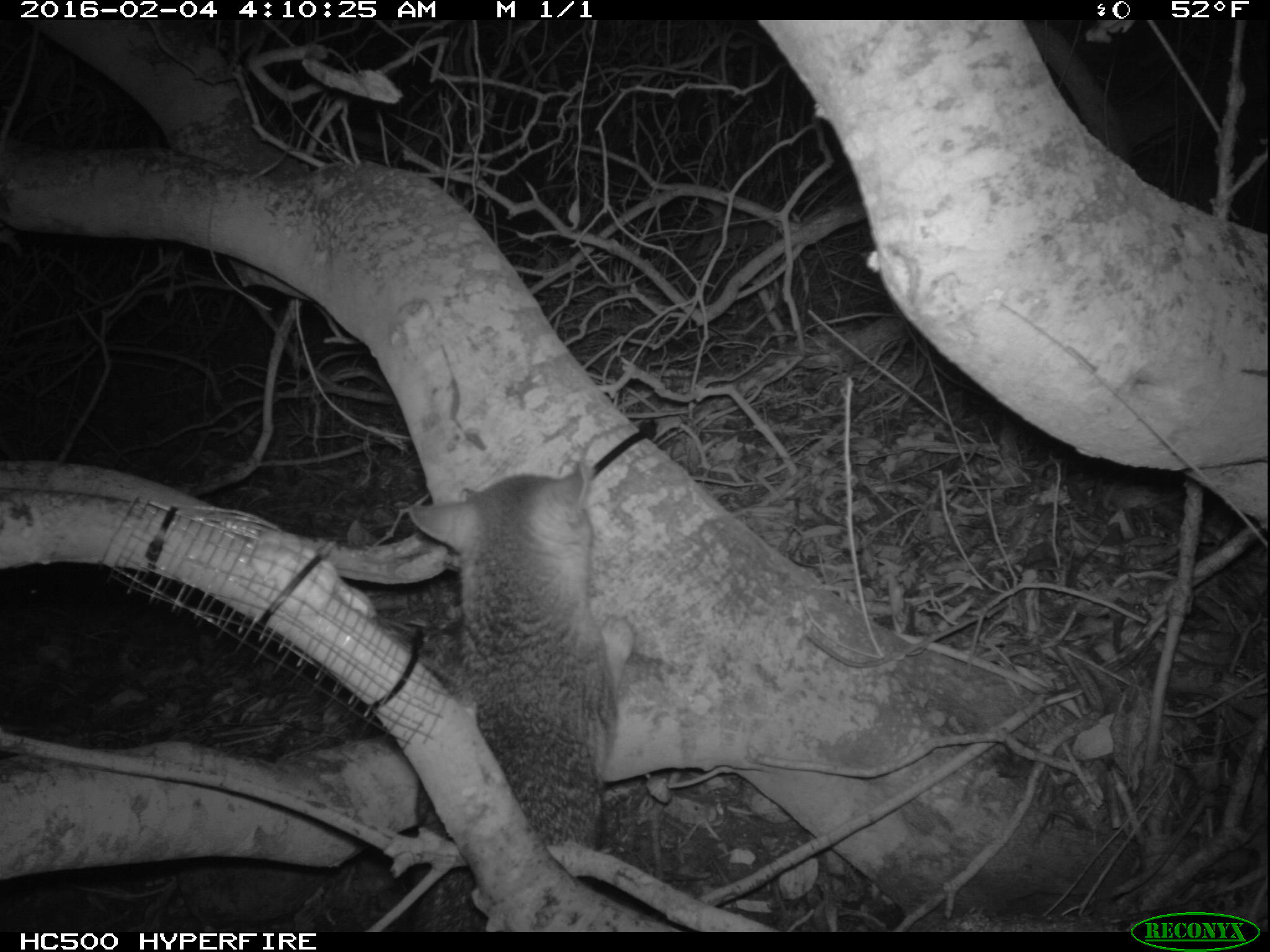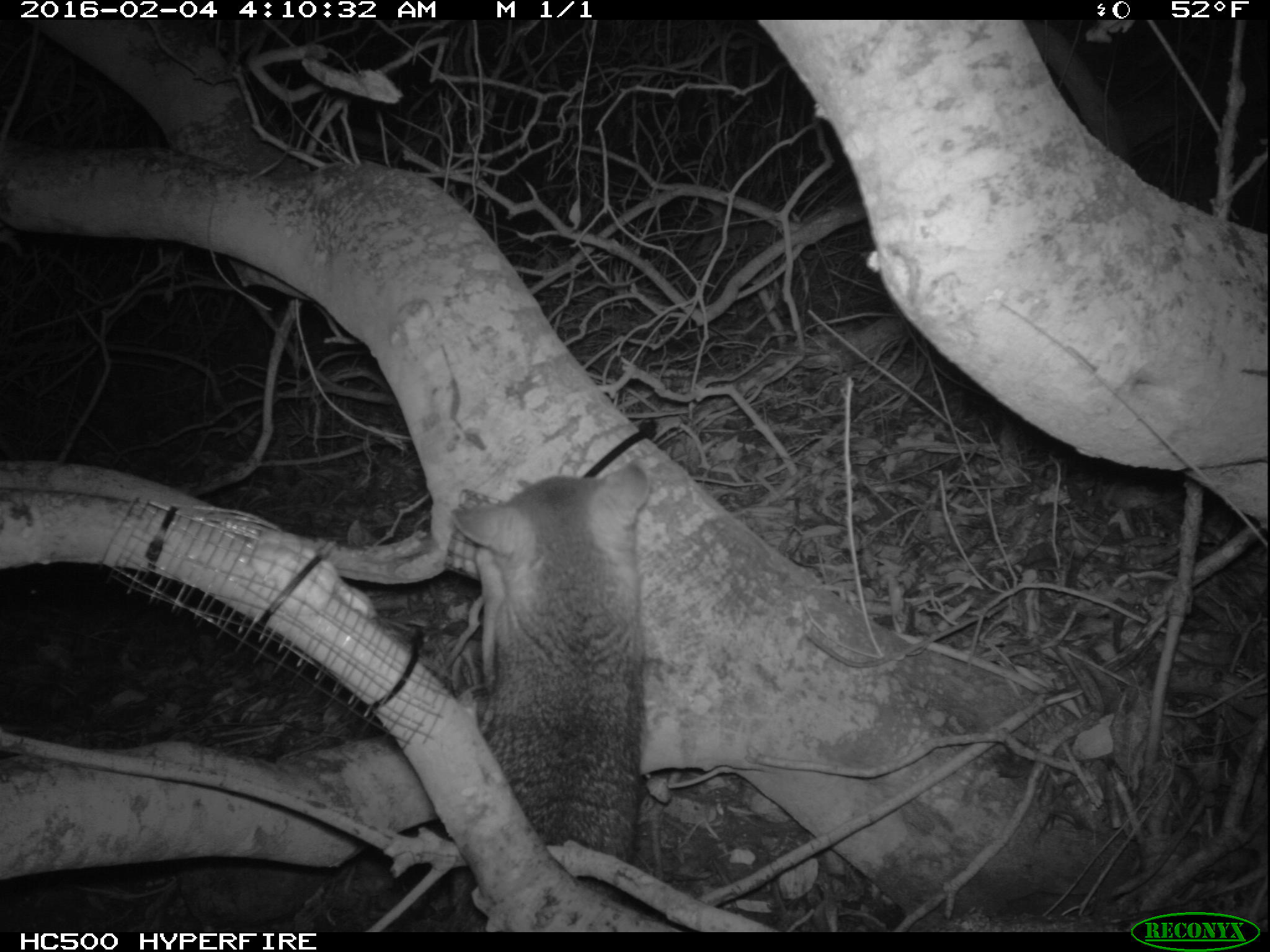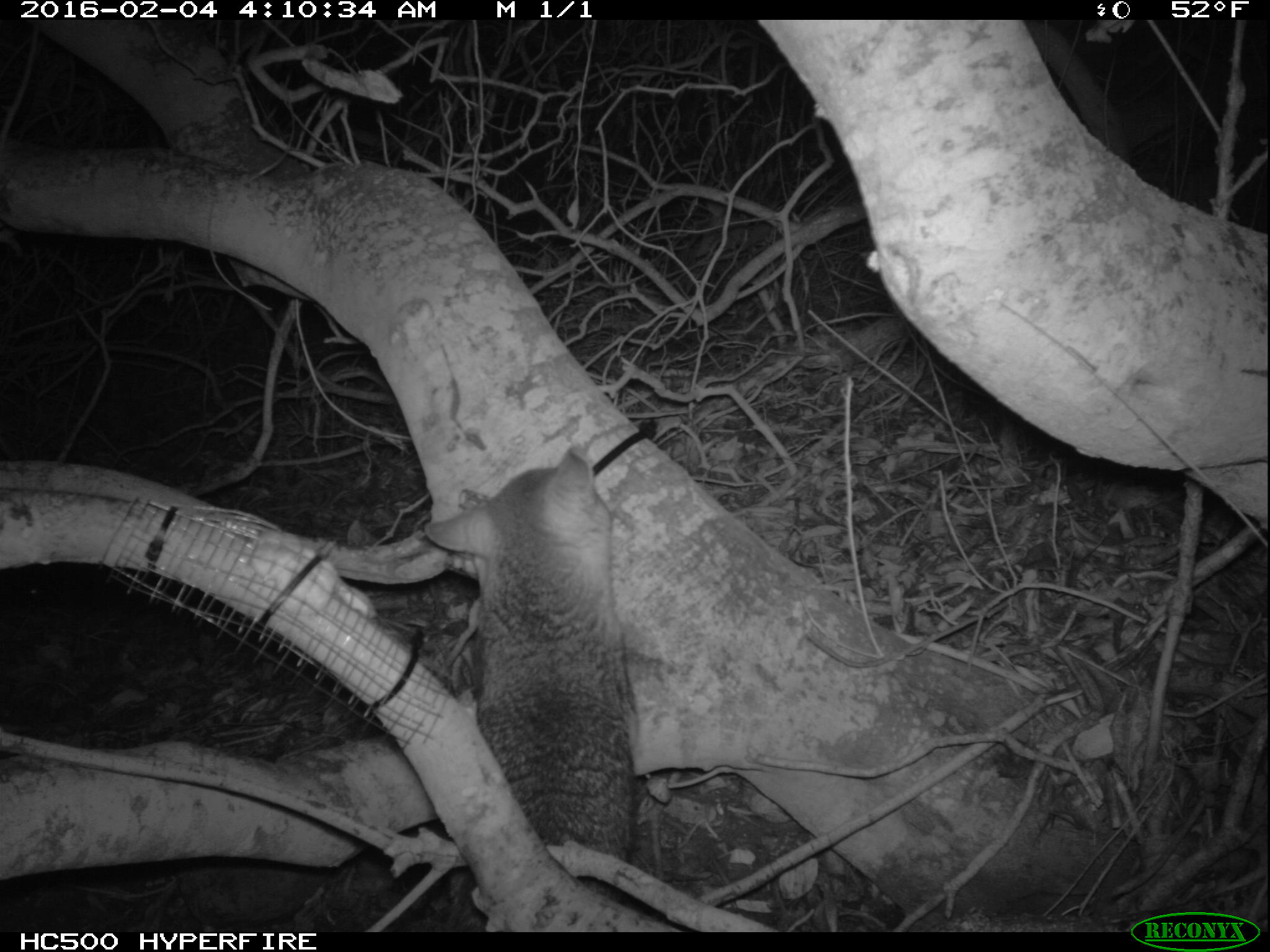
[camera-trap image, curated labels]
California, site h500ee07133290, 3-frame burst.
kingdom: Animalia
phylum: Chordata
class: Mammalia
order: Carnivora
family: Canidae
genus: Urocyon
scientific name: Urocyon littoralis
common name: island fox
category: fox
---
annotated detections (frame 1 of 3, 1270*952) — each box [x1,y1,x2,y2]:
fox: [414,459,619,930]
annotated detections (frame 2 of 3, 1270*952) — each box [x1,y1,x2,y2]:
fox: [452,460,649,933]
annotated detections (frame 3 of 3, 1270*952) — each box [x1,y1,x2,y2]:
fox: [423,442,634,933]